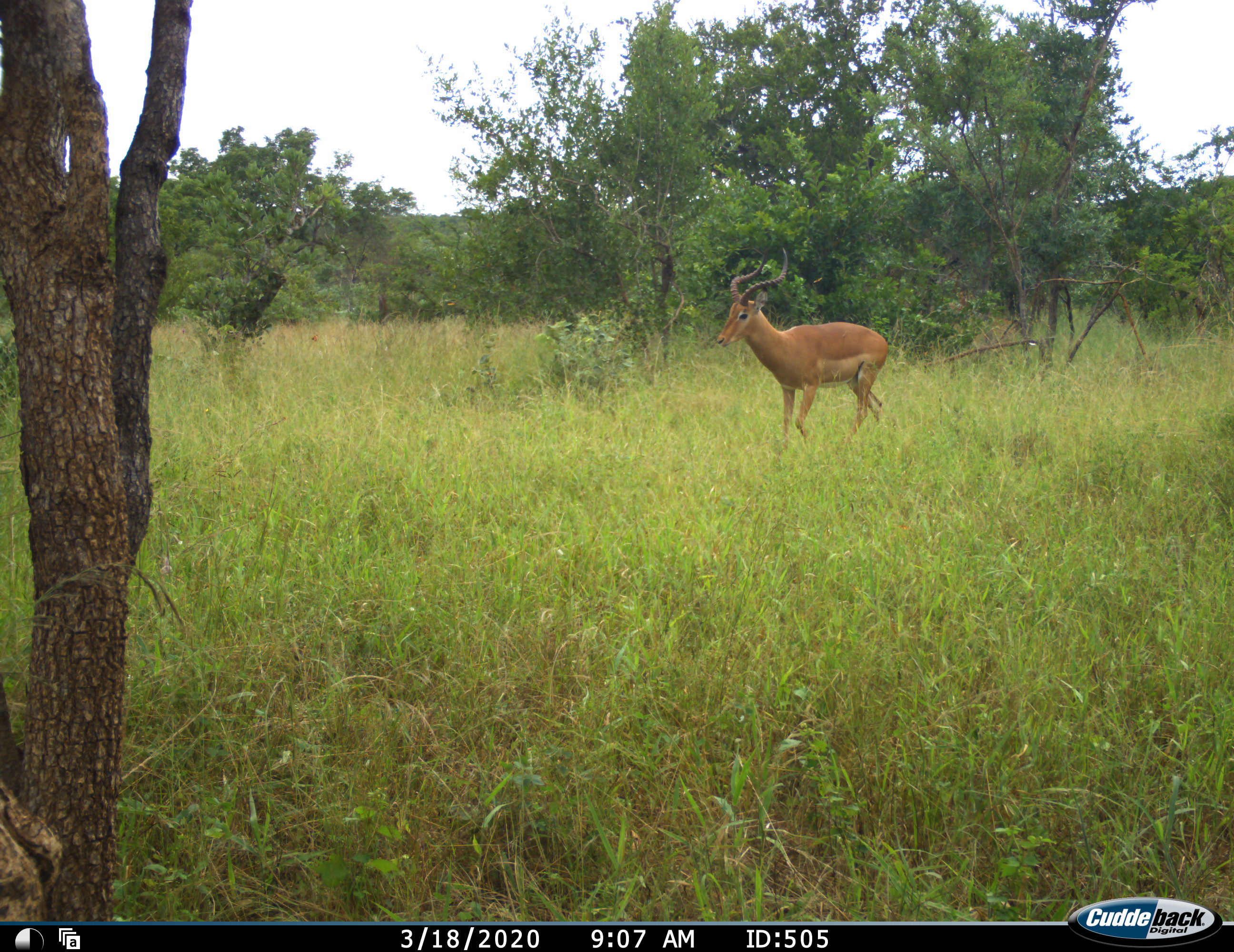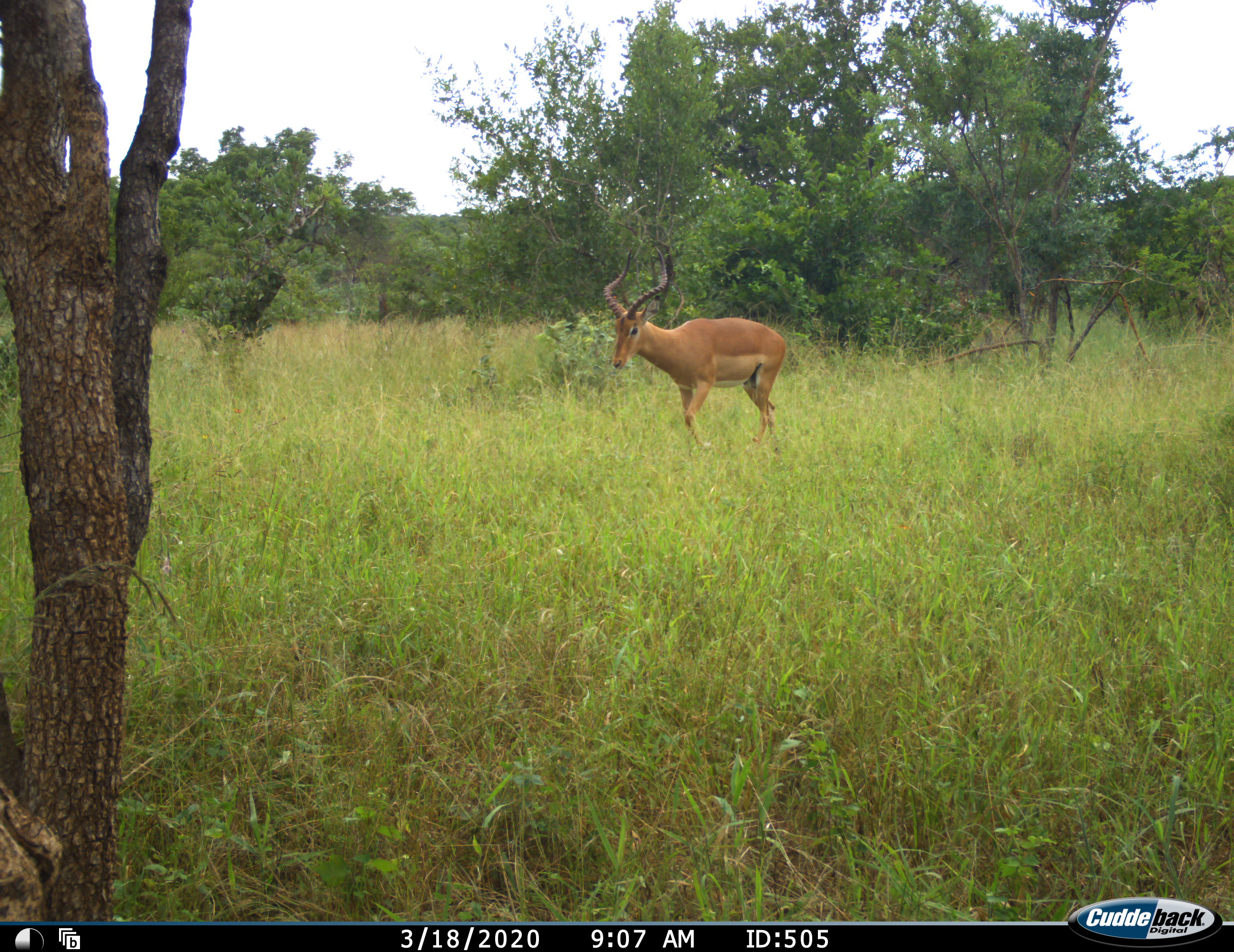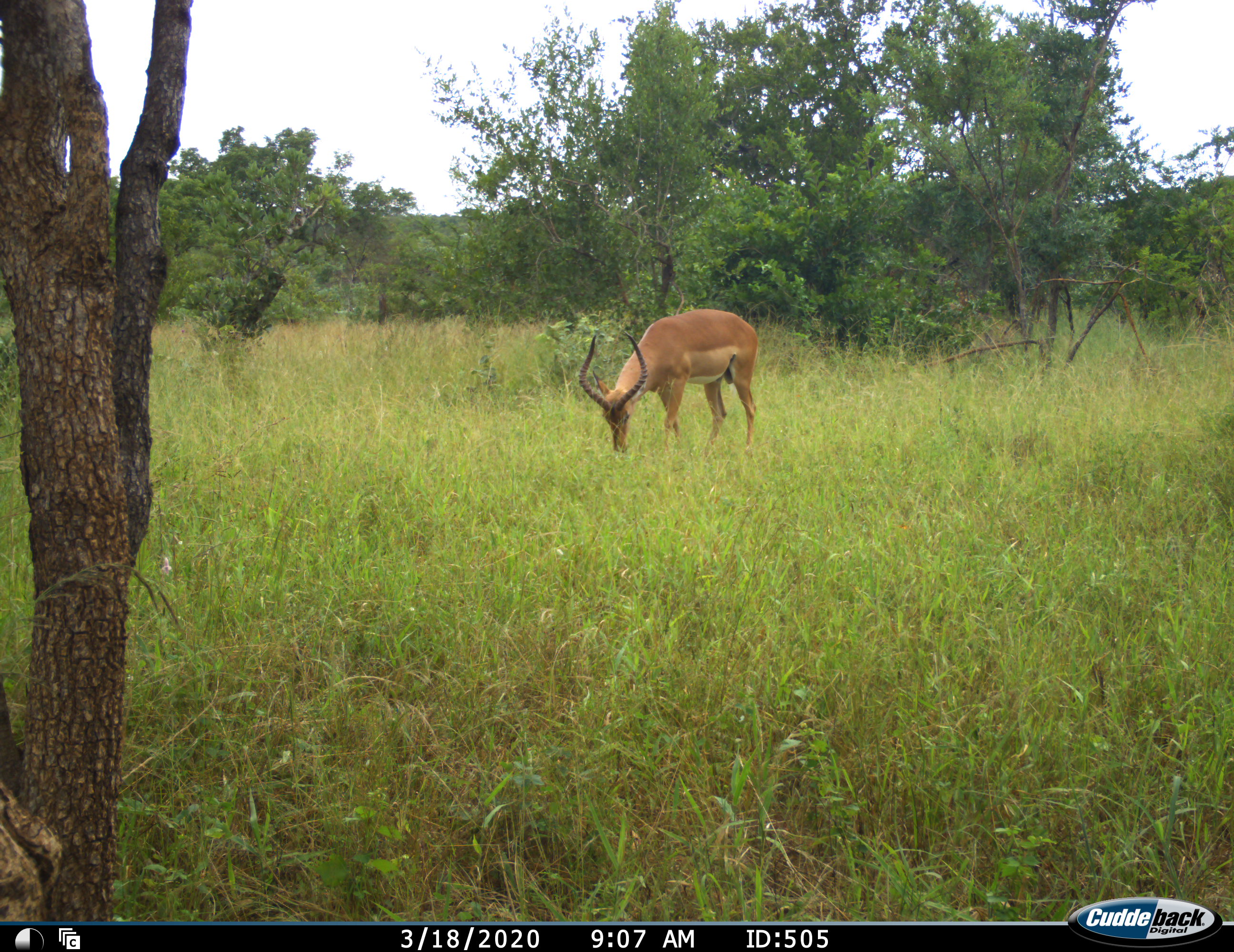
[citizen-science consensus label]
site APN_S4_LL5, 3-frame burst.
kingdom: Animalia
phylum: Chordata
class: Mammalia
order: Artiodactyla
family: Bovidae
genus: Aepyceros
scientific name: Aepyceros melampus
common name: impala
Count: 1.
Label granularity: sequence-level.